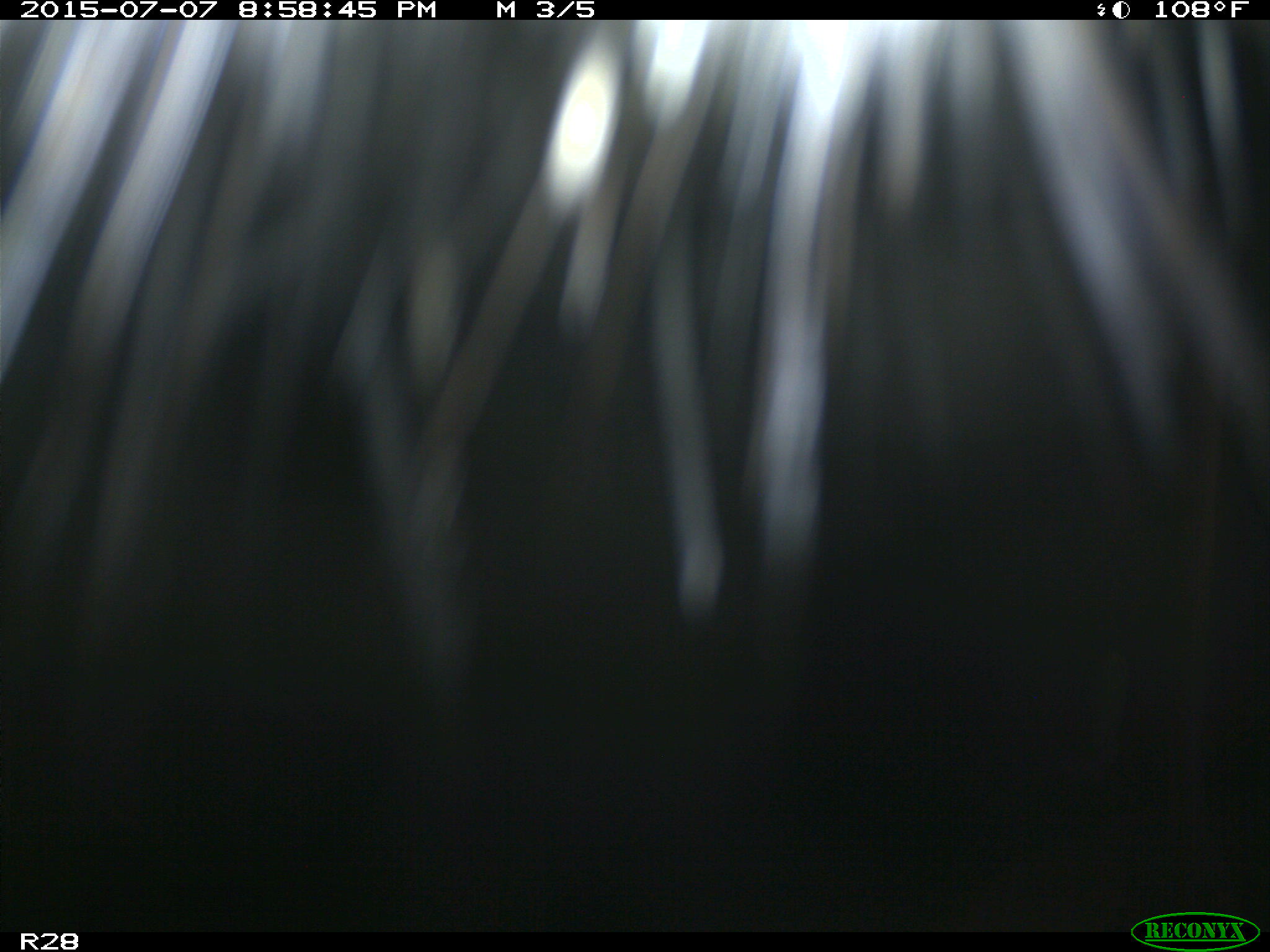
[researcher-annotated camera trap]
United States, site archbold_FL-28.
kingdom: Animalia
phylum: Chordata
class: Mammalia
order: Artiodactyla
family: Bovidae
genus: Bos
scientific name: Bos taurus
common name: domestic cow